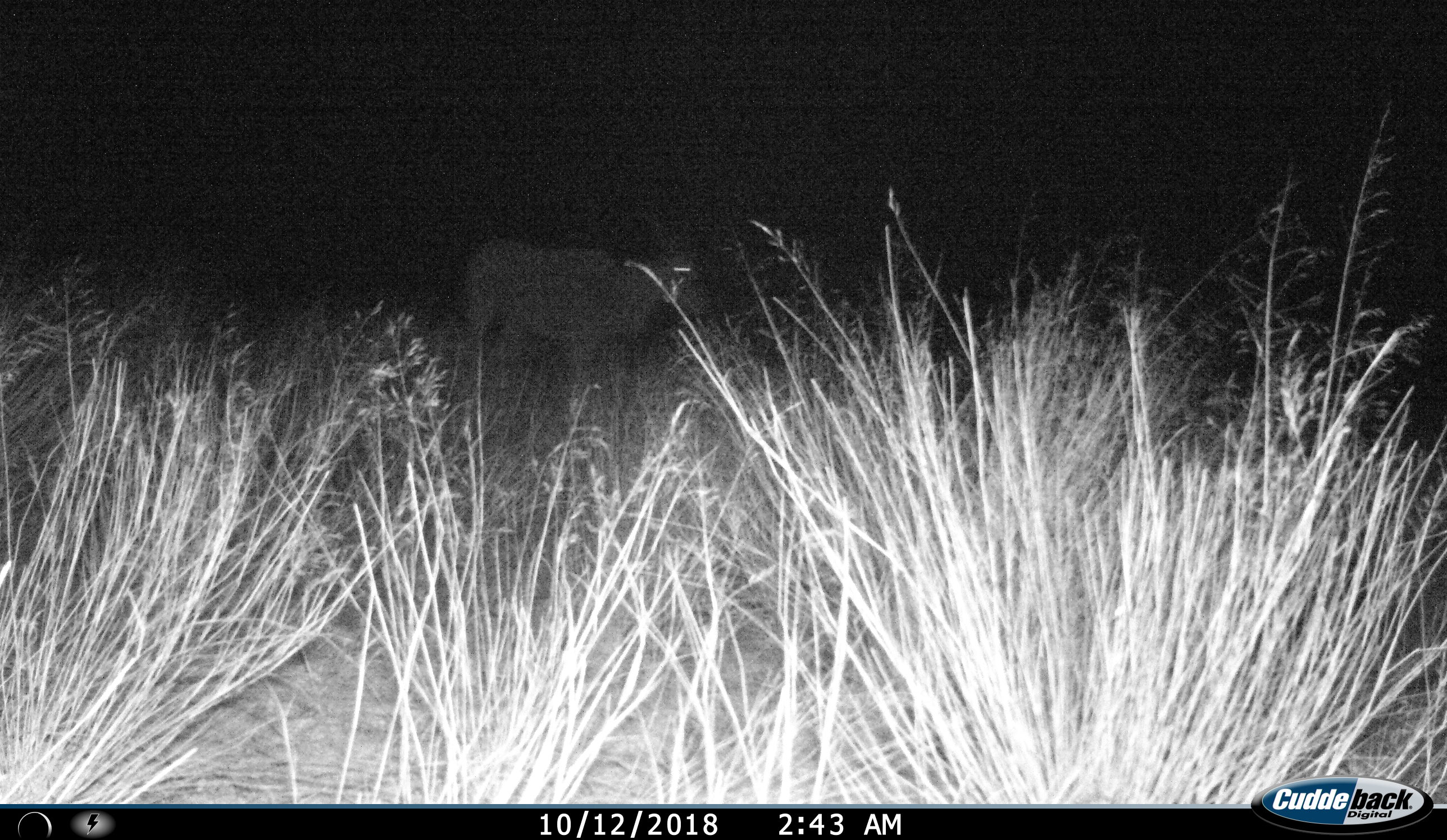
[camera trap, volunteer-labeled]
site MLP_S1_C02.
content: unidentified animal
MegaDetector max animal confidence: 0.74